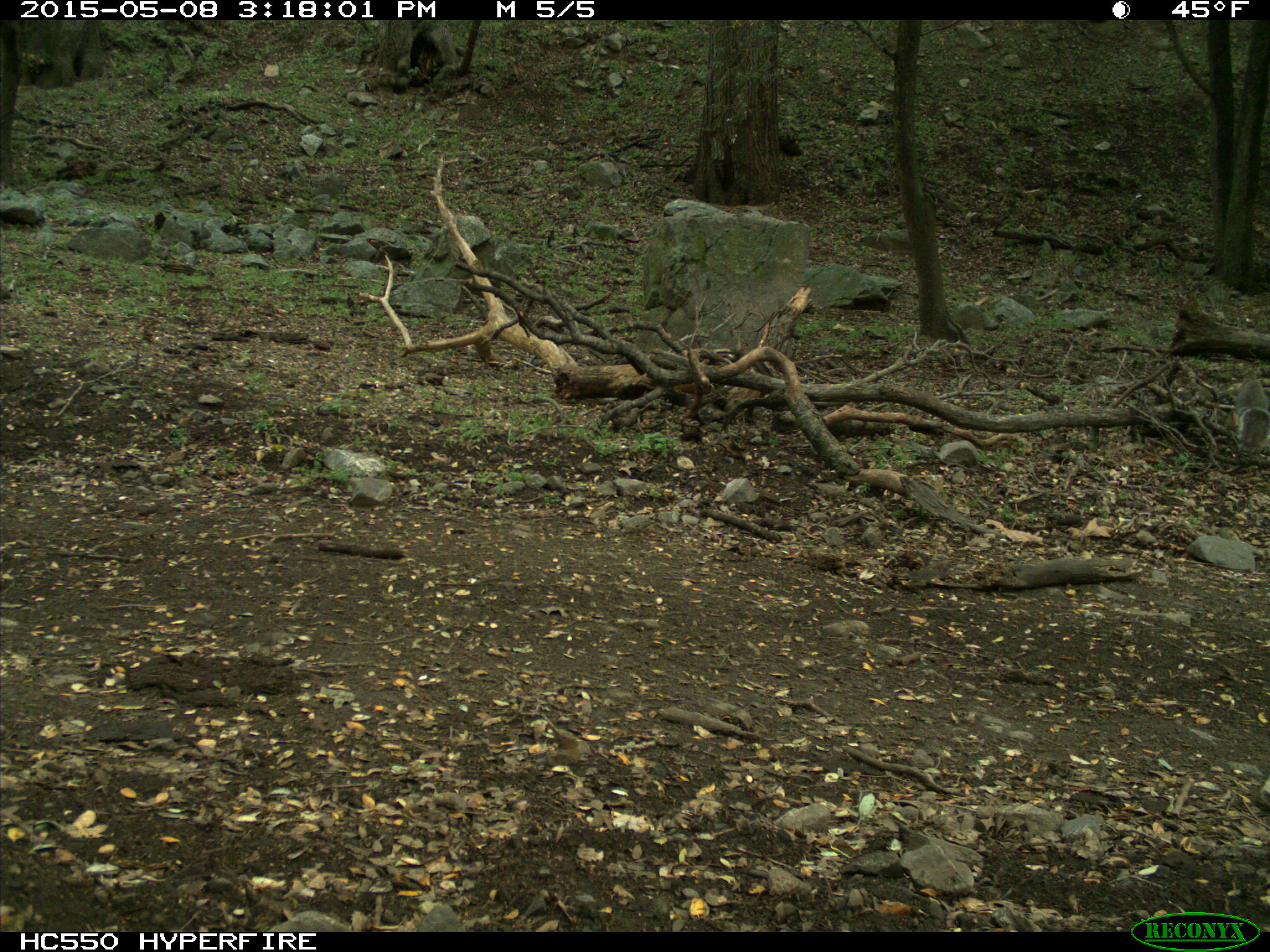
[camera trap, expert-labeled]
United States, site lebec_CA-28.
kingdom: Animalia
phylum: Chordata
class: Mammalia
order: Rodentia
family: Sciuridae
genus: Sciurus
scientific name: Sciurus carolinensis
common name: eastern gray squirrel